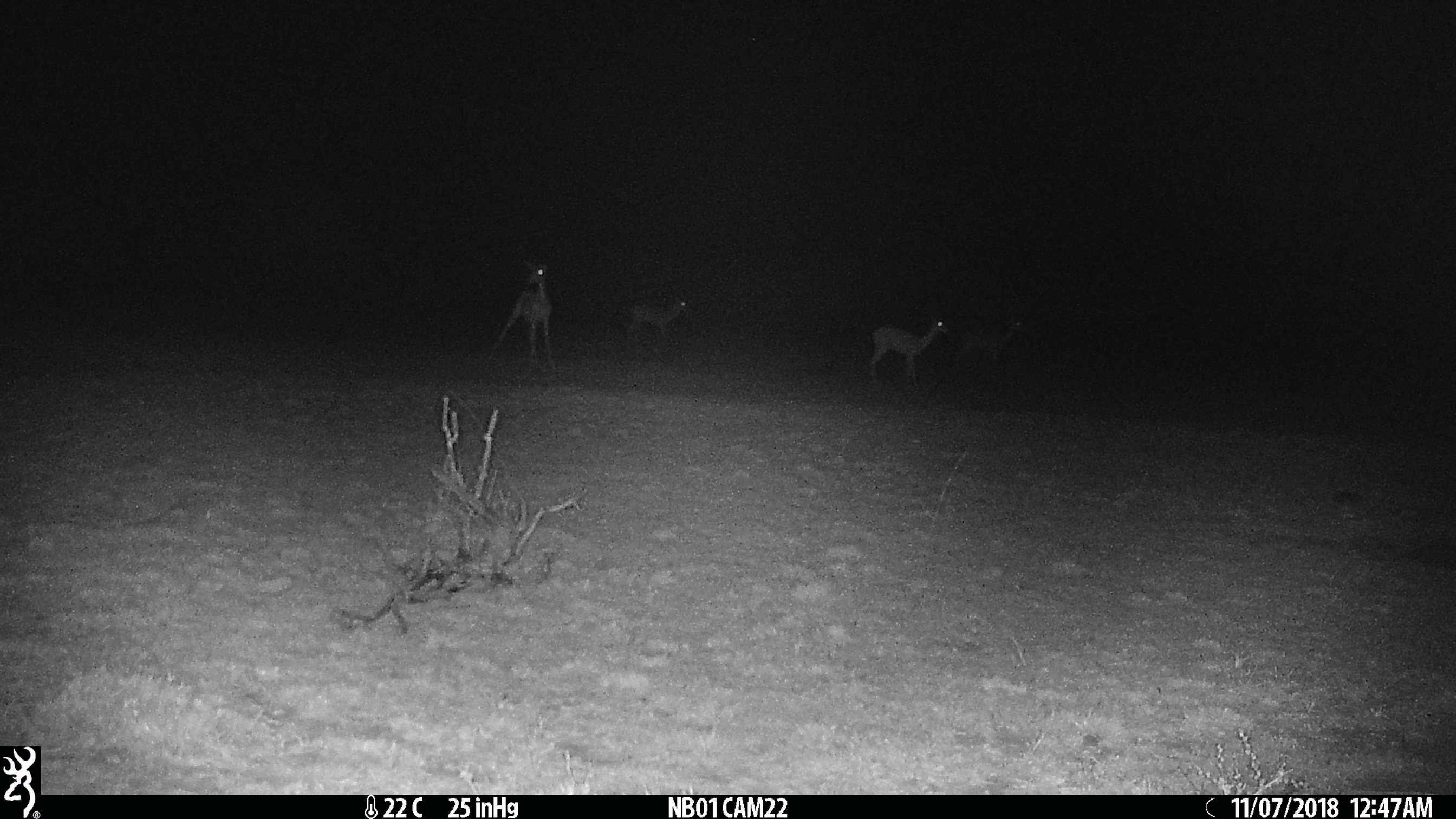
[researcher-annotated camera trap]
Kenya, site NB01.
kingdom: Animalia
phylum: Chordata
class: Mammalia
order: Artiodactyla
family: Bovidae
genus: Aepyceros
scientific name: Aepyceros melampus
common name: impala